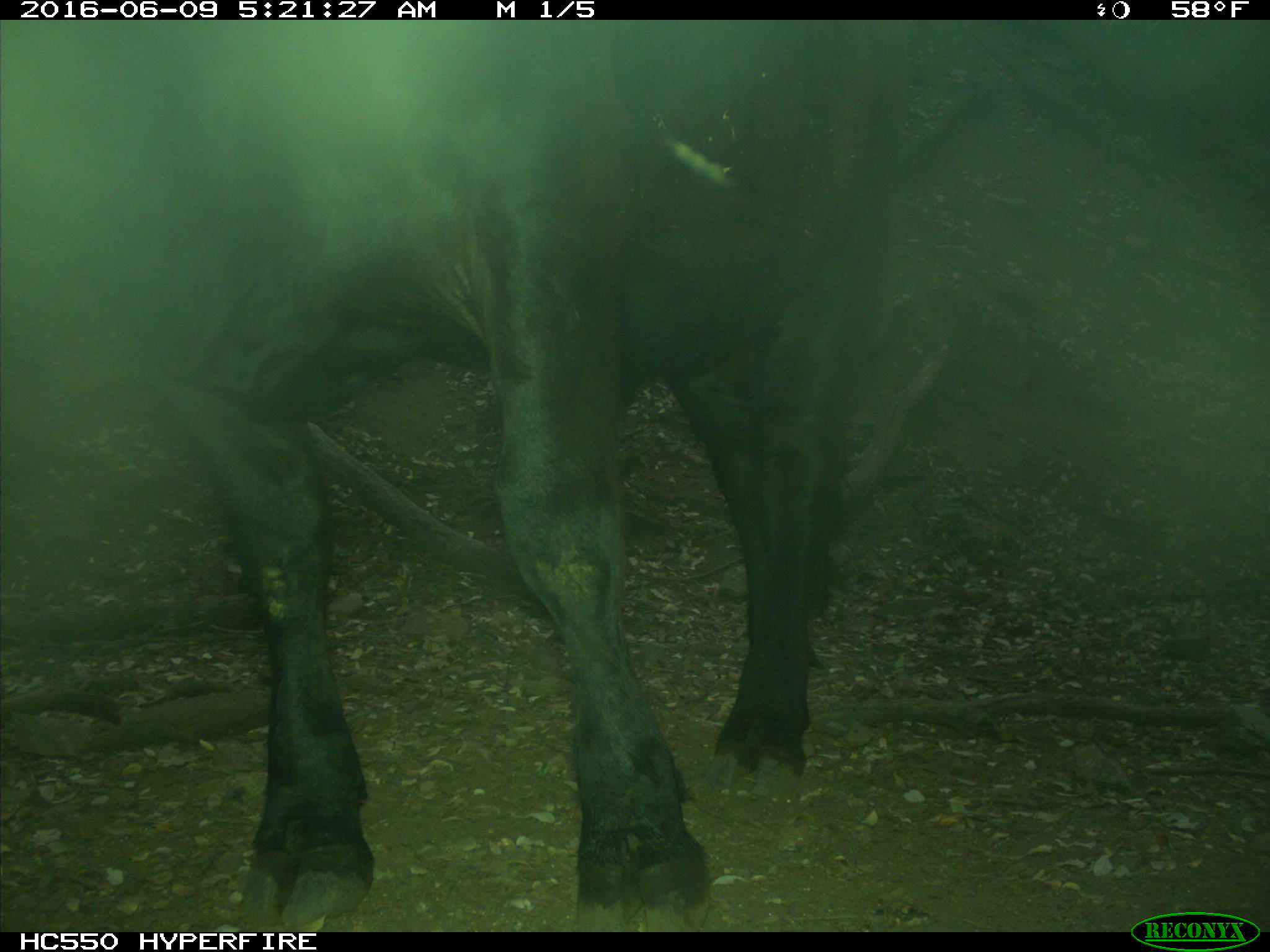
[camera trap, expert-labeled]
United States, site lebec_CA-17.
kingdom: Animalia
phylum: Chordata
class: Mammalia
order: Artiodactyla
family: Bovidae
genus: Bos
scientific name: Bos taurus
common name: domestic cow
Bos taurus (domestic cow).